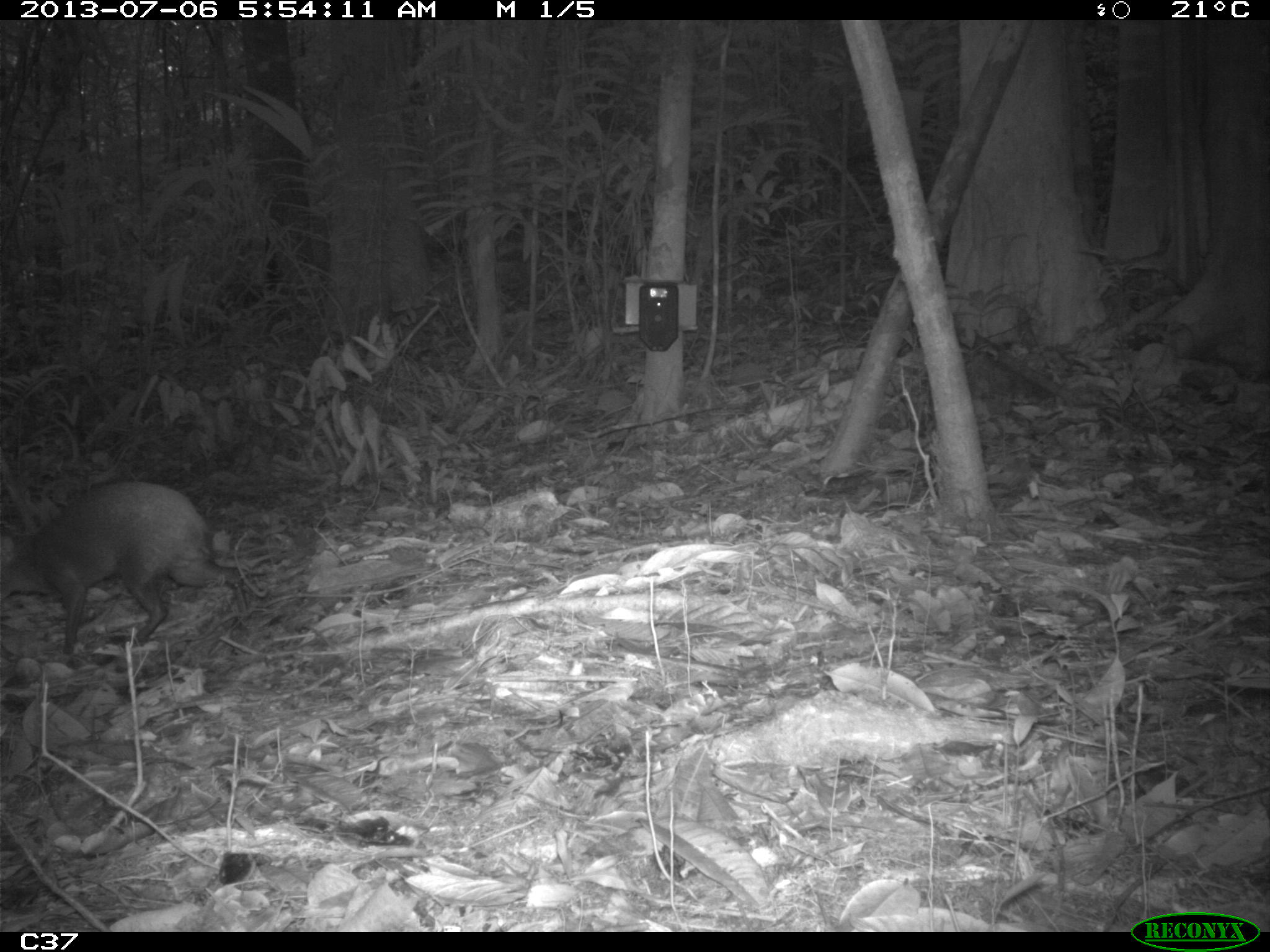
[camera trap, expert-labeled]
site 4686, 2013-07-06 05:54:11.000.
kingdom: Animalia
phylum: Chordata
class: Mammalia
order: Rodentia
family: Dasyproctidae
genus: Dasyprocta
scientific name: Dasyprocta leporina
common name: red-rumped agouti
Dasyprocta leporina (red-rumped agouti), count 1, age adult.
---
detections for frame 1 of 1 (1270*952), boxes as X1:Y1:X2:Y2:
dasyprocta leporina: 0:480:255:661